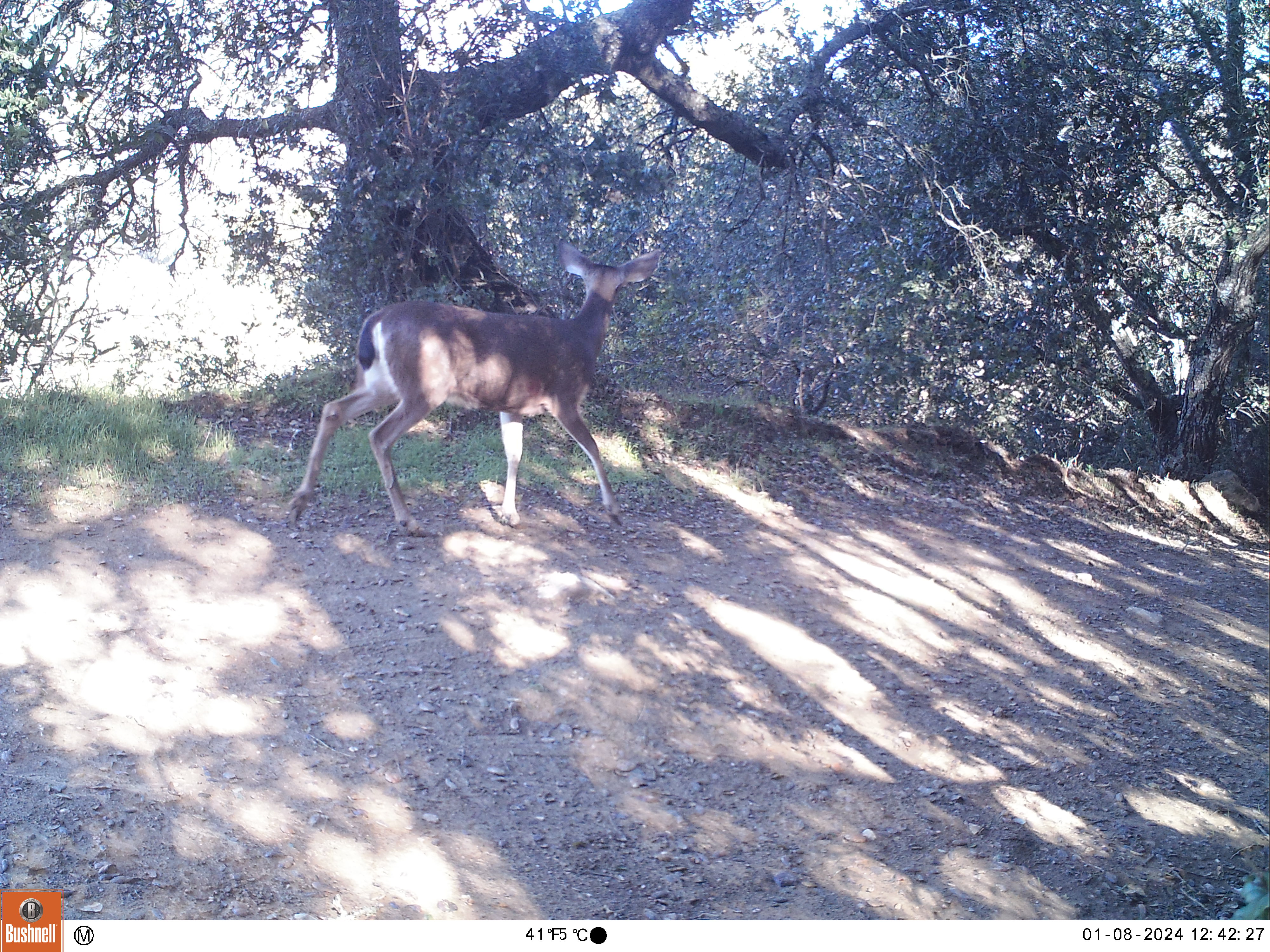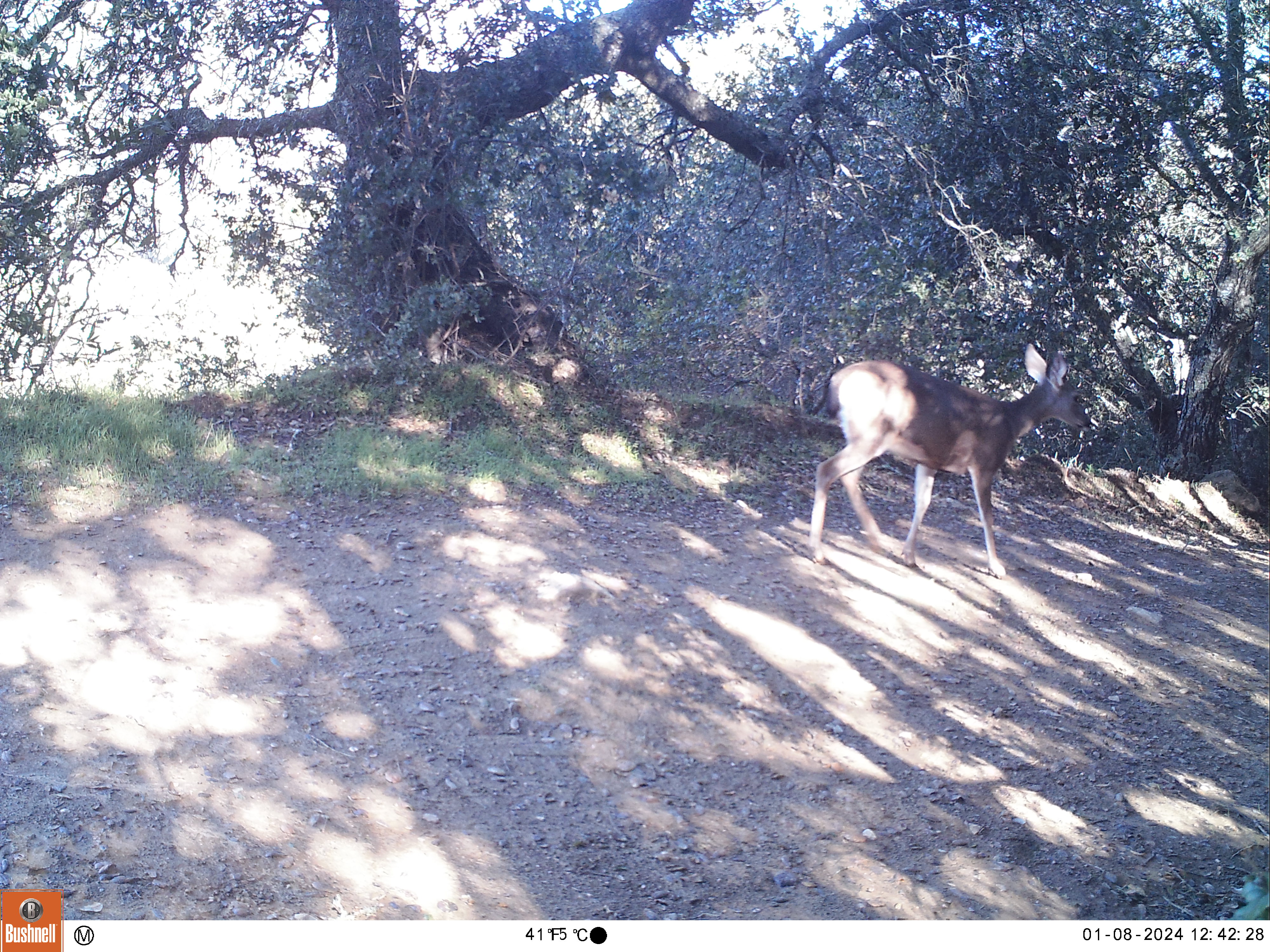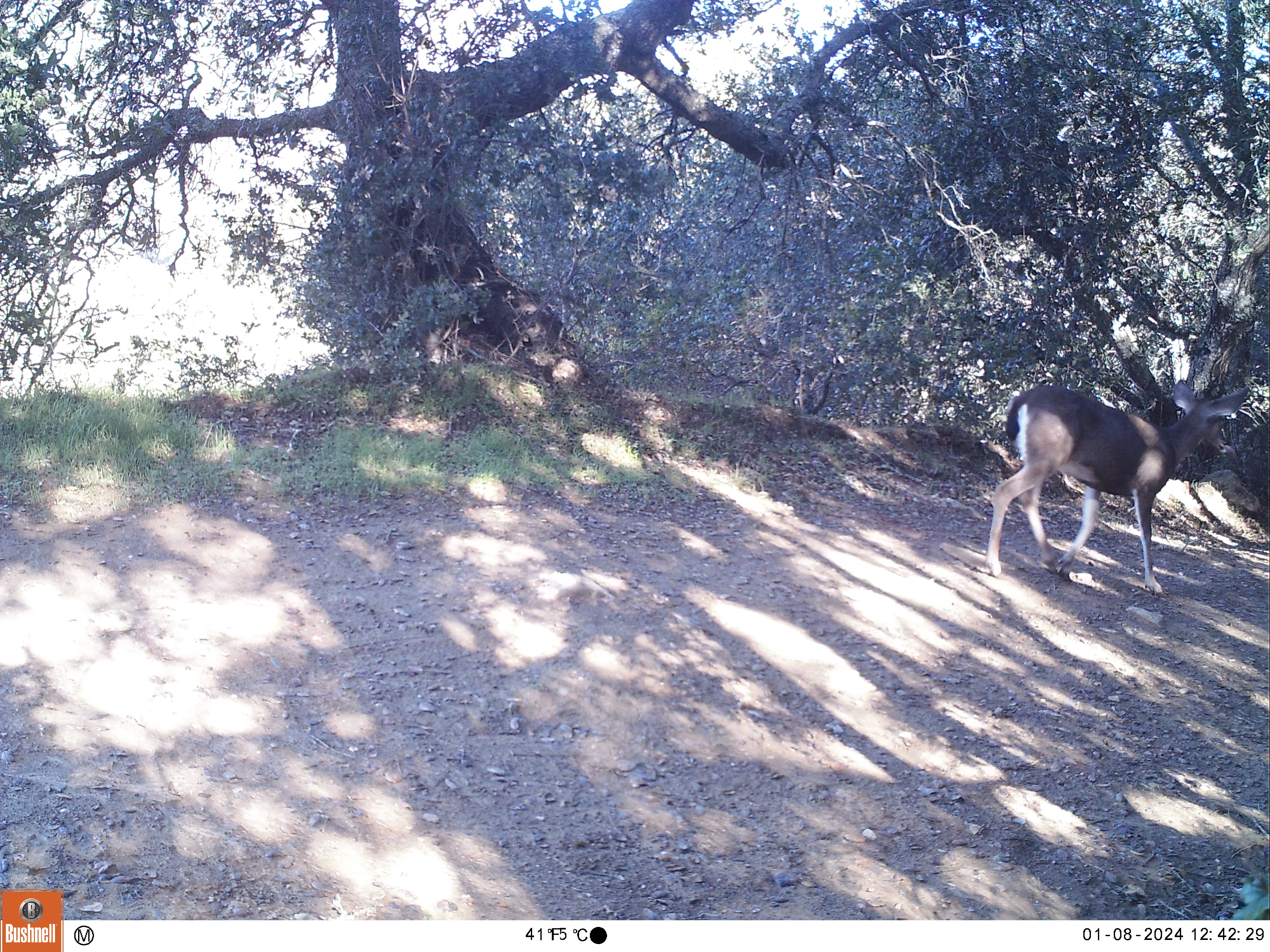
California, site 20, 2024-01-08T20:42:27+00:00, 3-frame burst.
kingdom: Animalia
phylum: Chordata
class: Mammalia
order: Artiodactyla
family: Cervidae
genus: Odocoileus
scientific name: Odocoileus hemionus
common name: mule deer